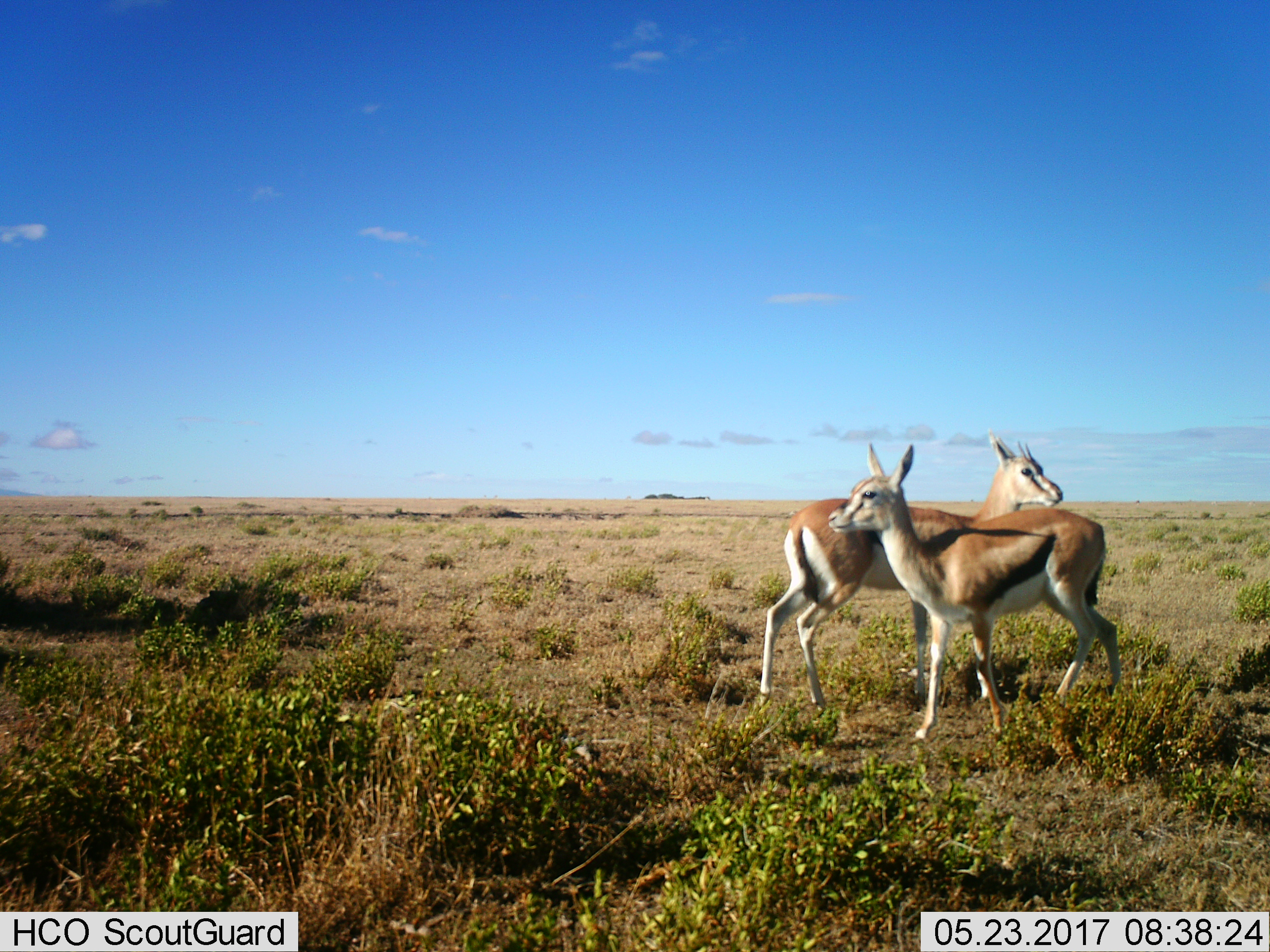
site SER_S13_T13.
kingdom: Animalia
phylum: Chordata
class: Mammalia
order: Artiodactyla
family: Bovidae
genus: Eudorcas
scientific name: Eudorcas thomsonii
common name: thomson's gazelle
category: gazellethomsons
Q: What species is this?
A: Gazellethomsons (thomson's gazelle) (Eudorcas thomsonii).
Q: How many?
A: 2.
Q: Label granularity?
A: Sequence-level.